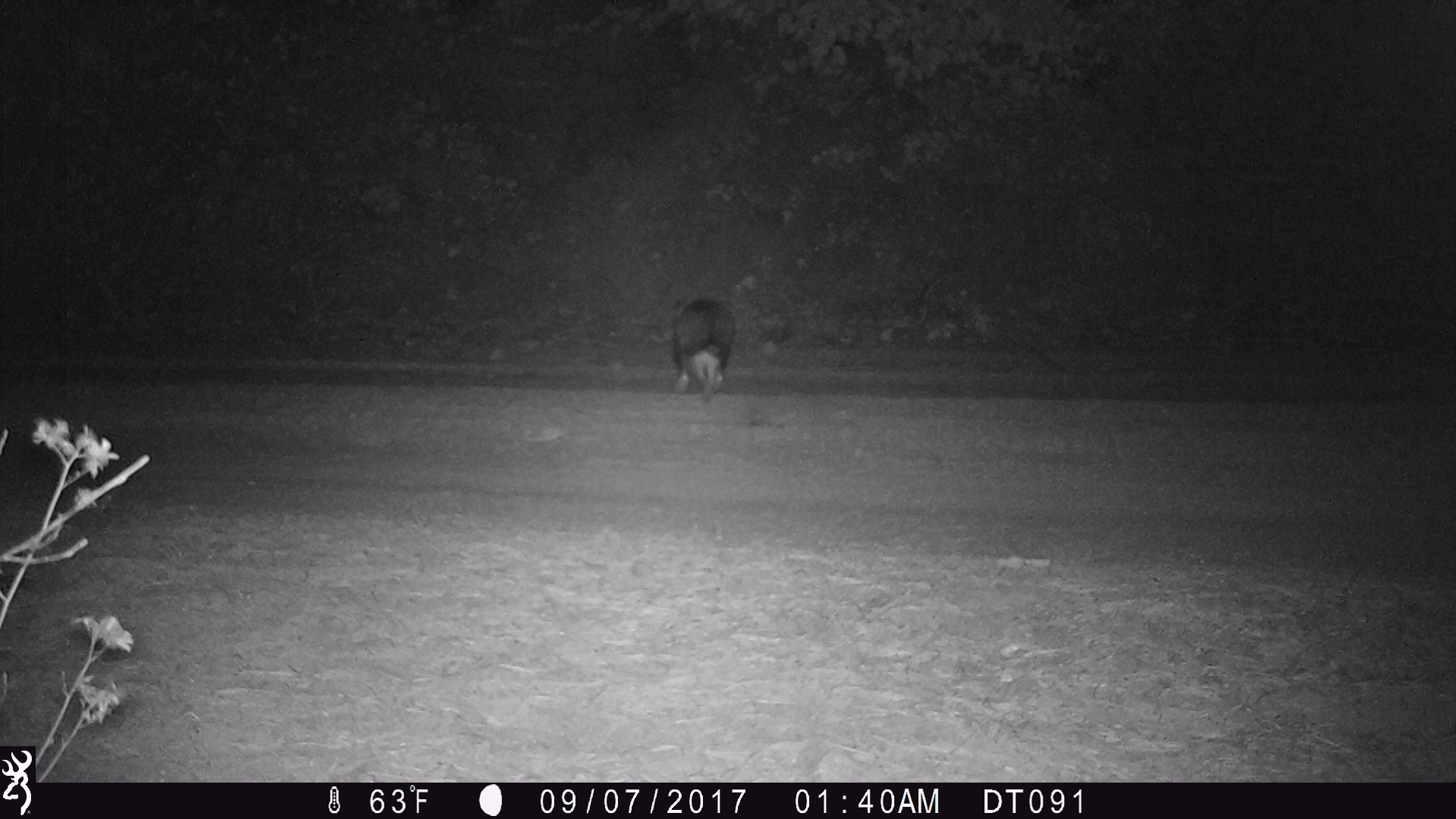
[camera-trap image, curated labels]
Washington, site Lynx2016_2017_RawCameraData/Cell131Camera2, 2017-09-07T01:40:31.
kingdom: Animalia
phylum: Chordata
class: Mammalia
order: Lagomorpha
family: Leporidae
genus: Lepus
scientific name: Lepus americanus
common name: snowshoe hare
Lepus americanus (snowshoe hare). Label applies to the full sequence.